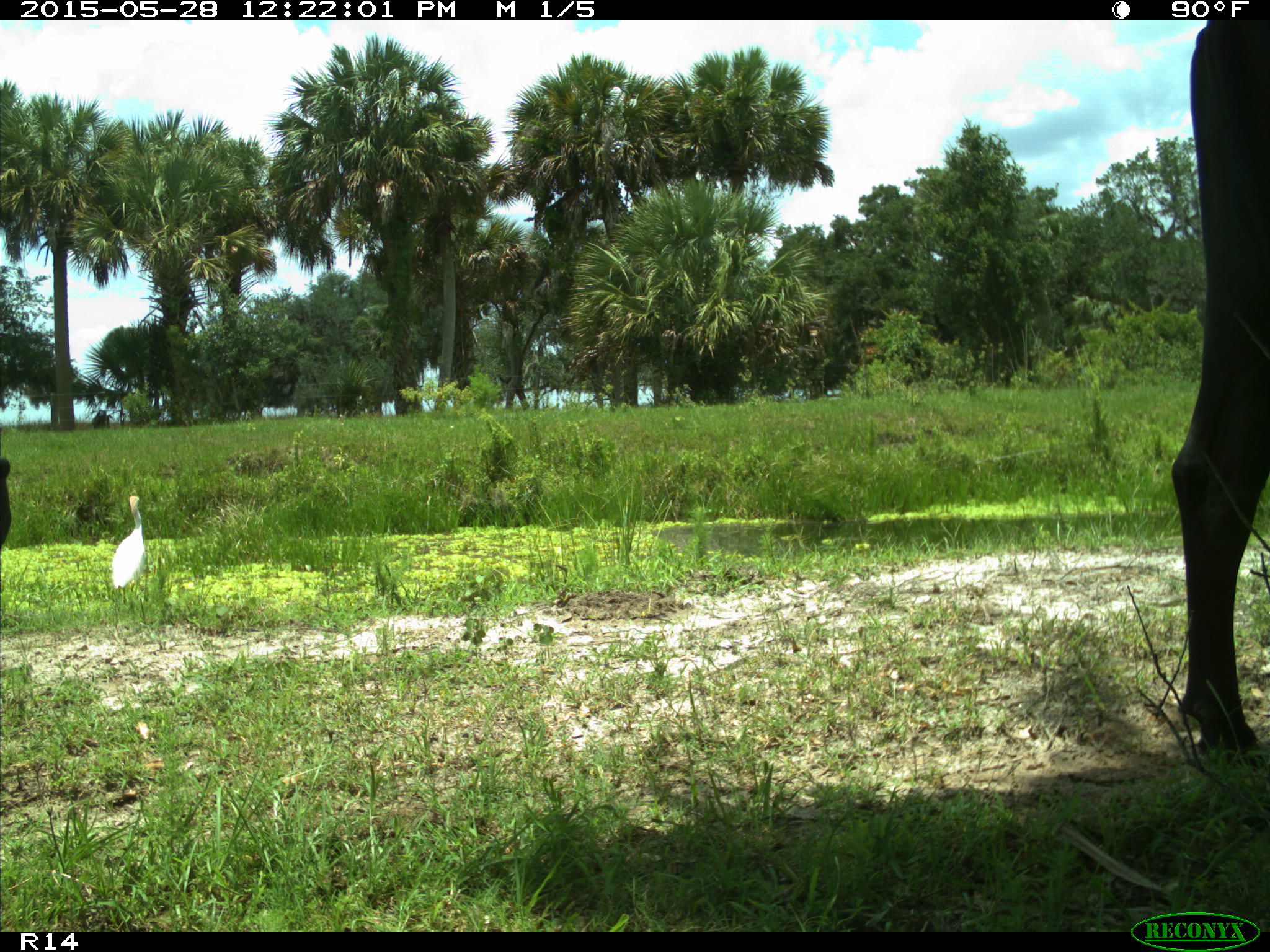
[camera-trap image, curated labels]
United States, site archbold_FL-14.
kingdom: Animalia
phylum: Chordata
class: Mammalia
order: Artiodactyla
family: Bovidae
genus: Bos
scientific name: Bos taurus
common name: domestic cow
Bos taurus (domestic cow).